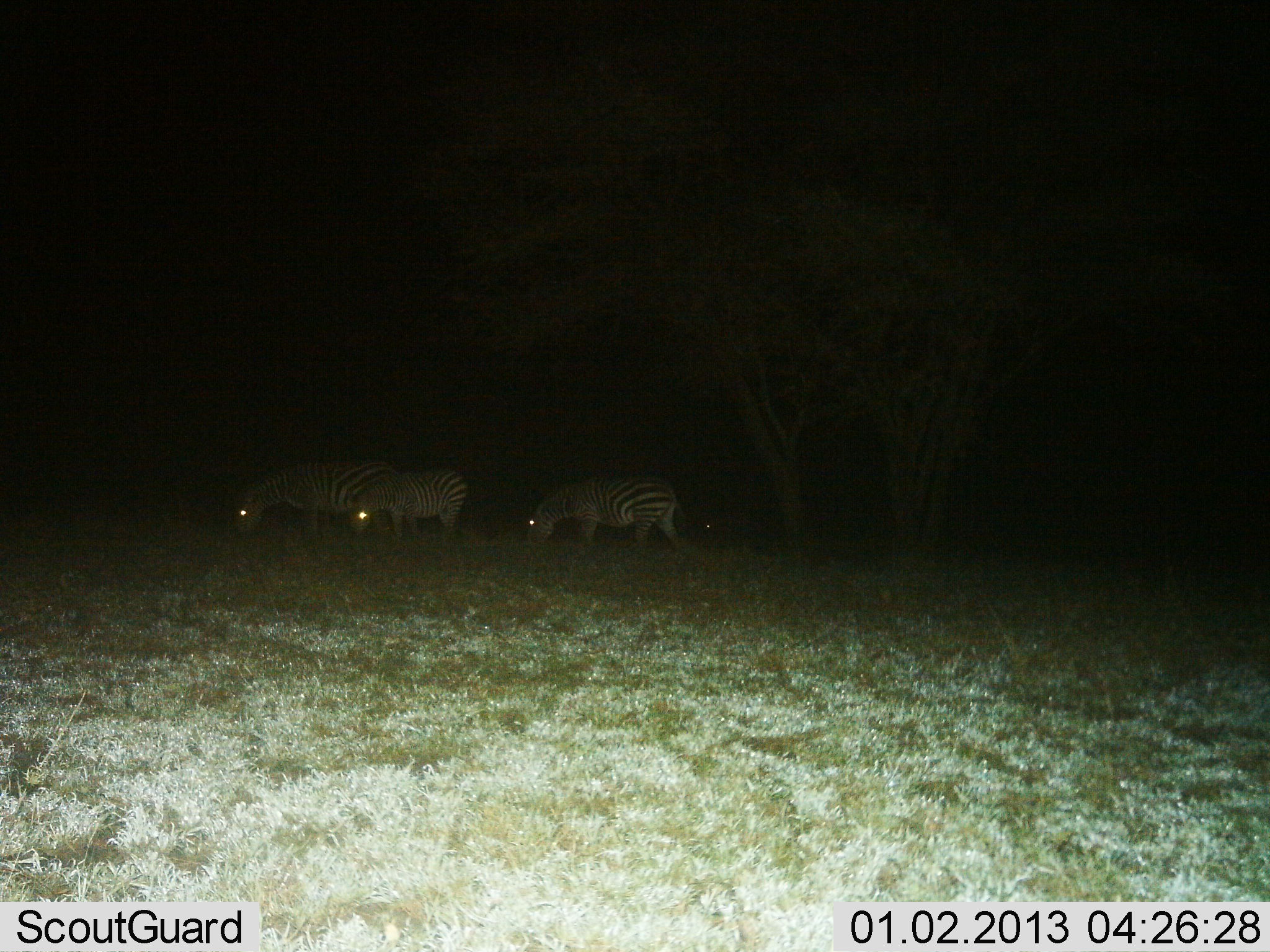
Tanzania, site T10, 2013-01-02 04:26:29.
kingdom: Animalia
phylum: Chordata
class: Mammalia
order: Perissodactyla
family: Equidae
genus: Equus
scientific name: Equus quagga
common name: plains zebra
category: zebra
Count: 3.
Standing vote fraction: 10%.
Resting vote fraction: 0%.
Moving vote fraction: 0%.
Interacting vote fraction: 0%.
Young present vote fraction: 0%.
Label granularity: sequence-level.